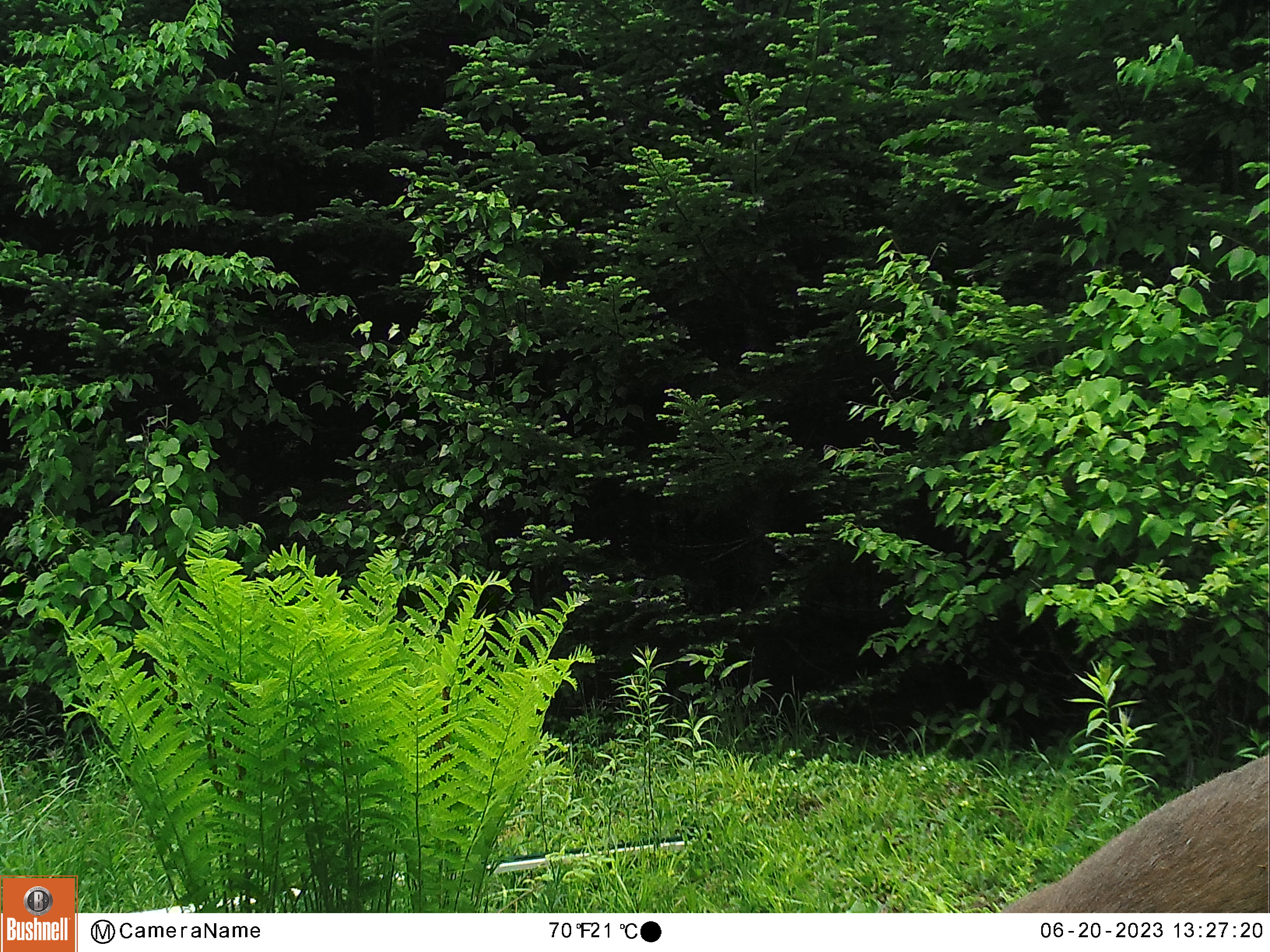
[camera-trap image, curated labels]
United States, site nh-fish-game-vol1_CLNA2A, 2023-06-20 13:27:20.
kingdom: Animalia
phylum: Chordata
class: Mammalia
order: Artiodactyla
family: Cervidae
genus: Odocoileus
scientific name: Odocoileus virginianus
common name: white-tailed deer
White-tailed deer (Odocoileus virginianus).